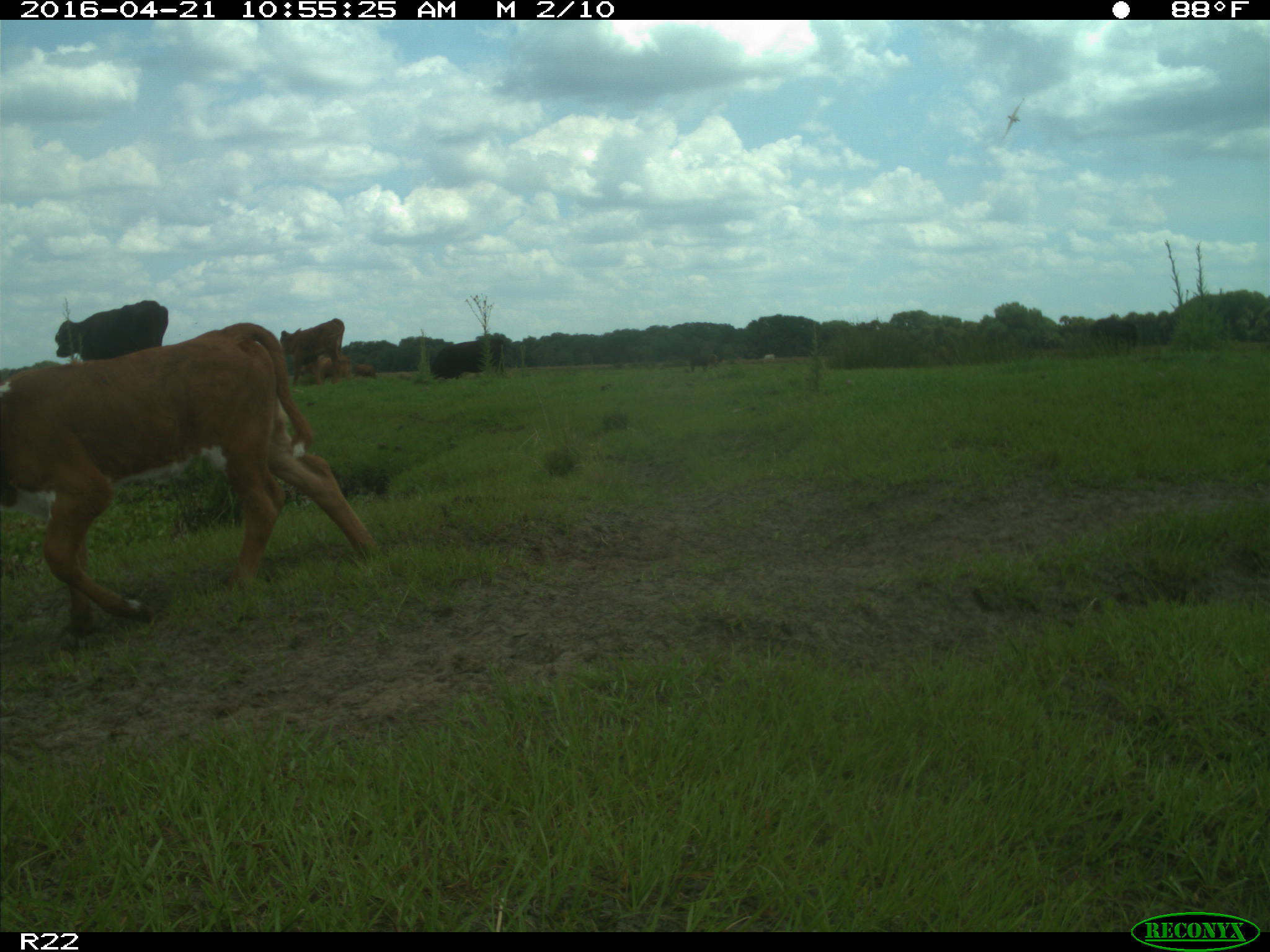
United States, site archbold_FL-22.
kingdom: Animalia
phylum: Chordata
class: Mammalia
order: Artiodactyla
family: Bovidae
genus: Bos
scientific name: Bos taurus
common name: domestic cow